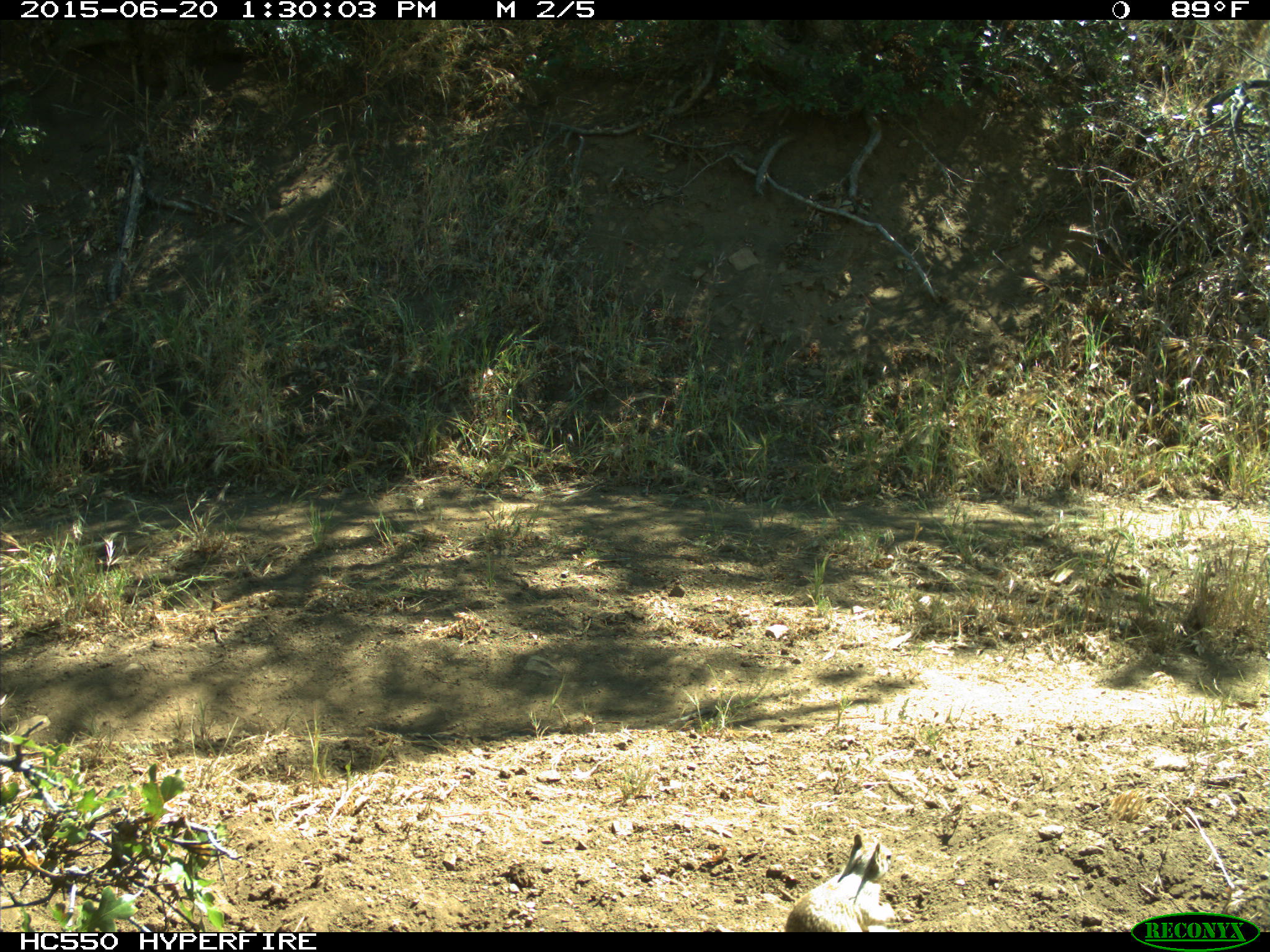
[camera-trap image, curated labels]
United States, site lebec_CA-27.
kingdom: Animalia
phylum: Chordata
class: Mammalia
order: Rodentia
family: Sciuridae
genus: Otospermophilus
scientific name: Otospermophilus beecheyi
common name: california ground squirrel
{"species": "Otospermophilus beecheyi (california ground squirrel)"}